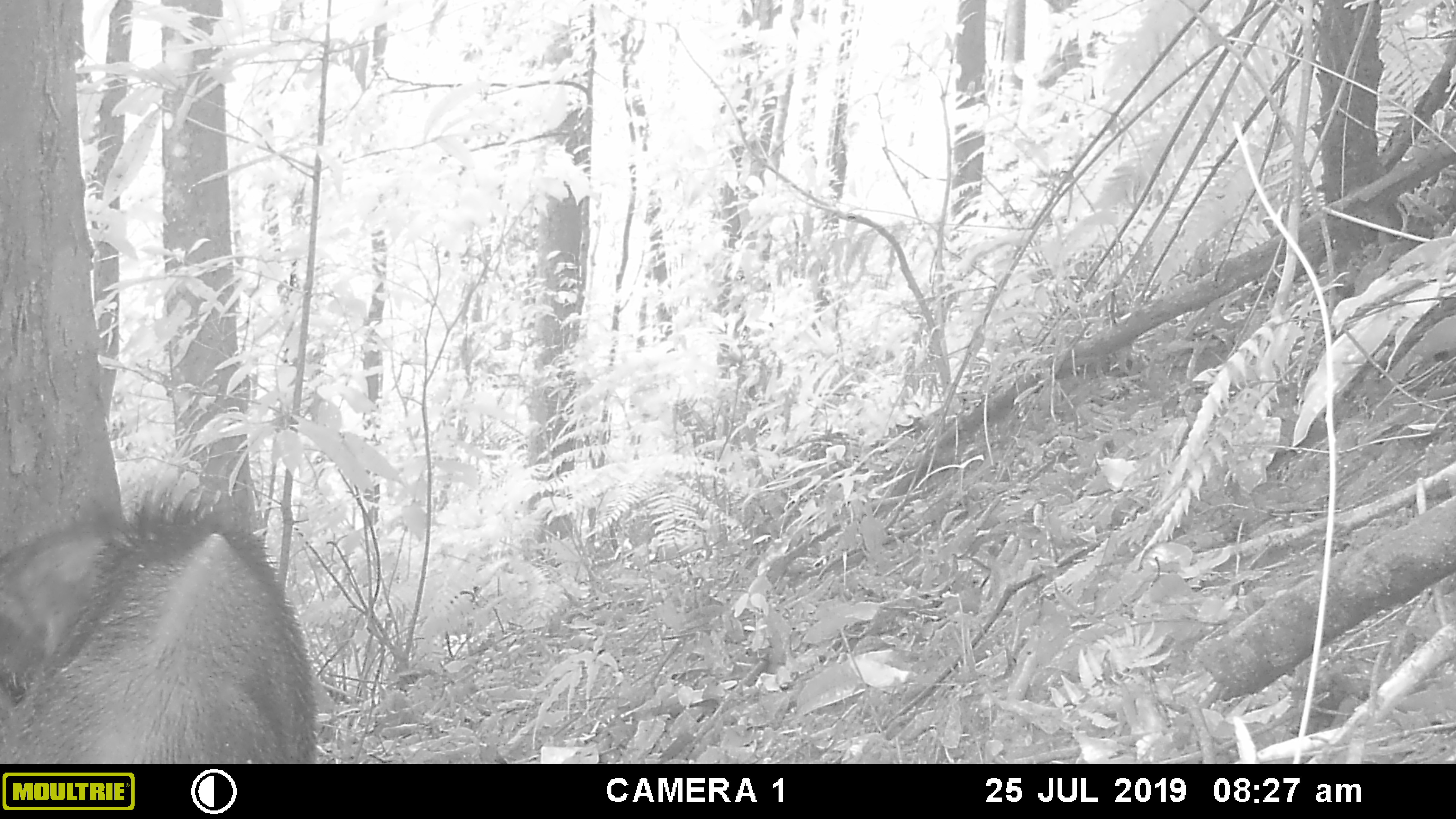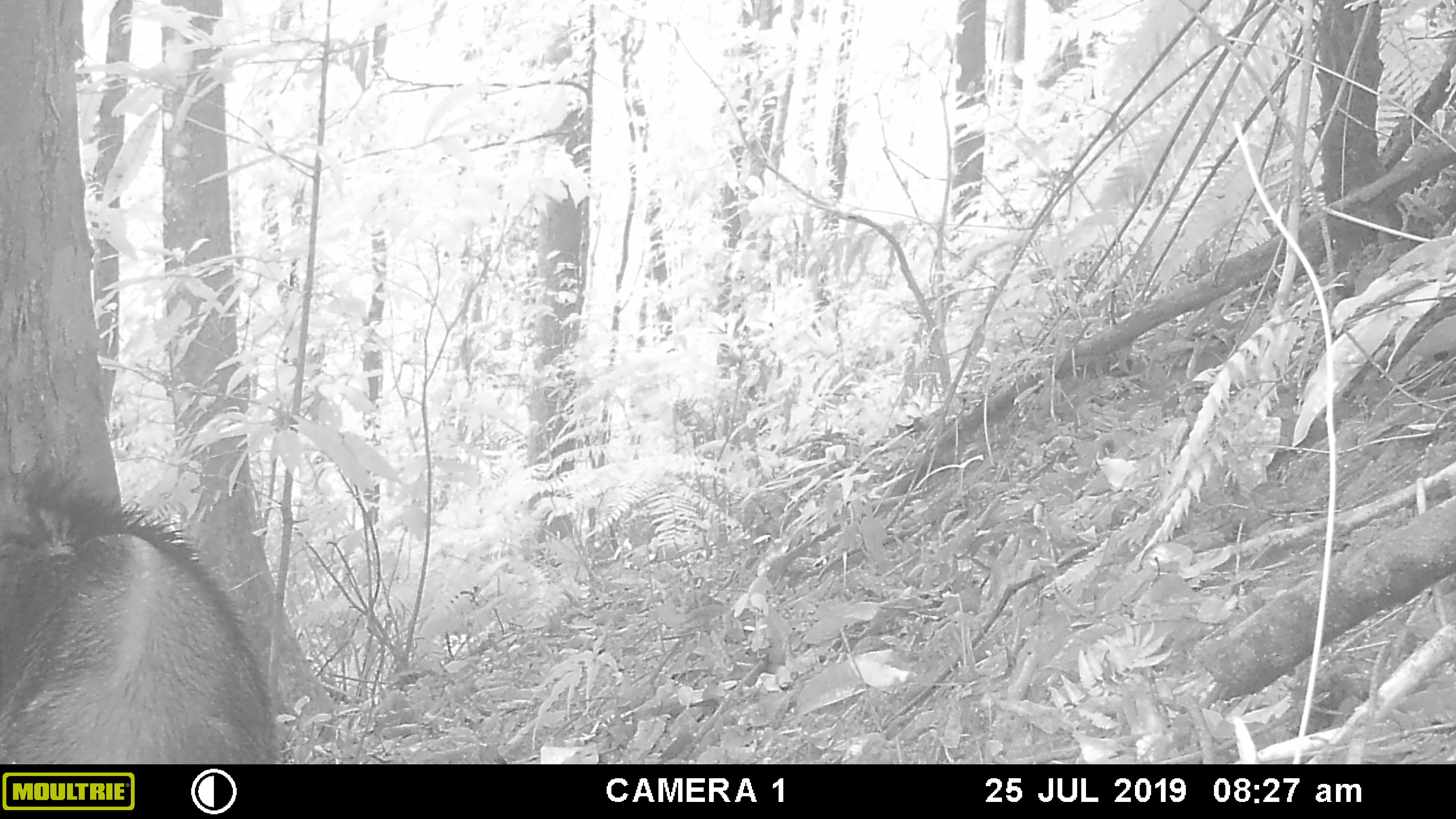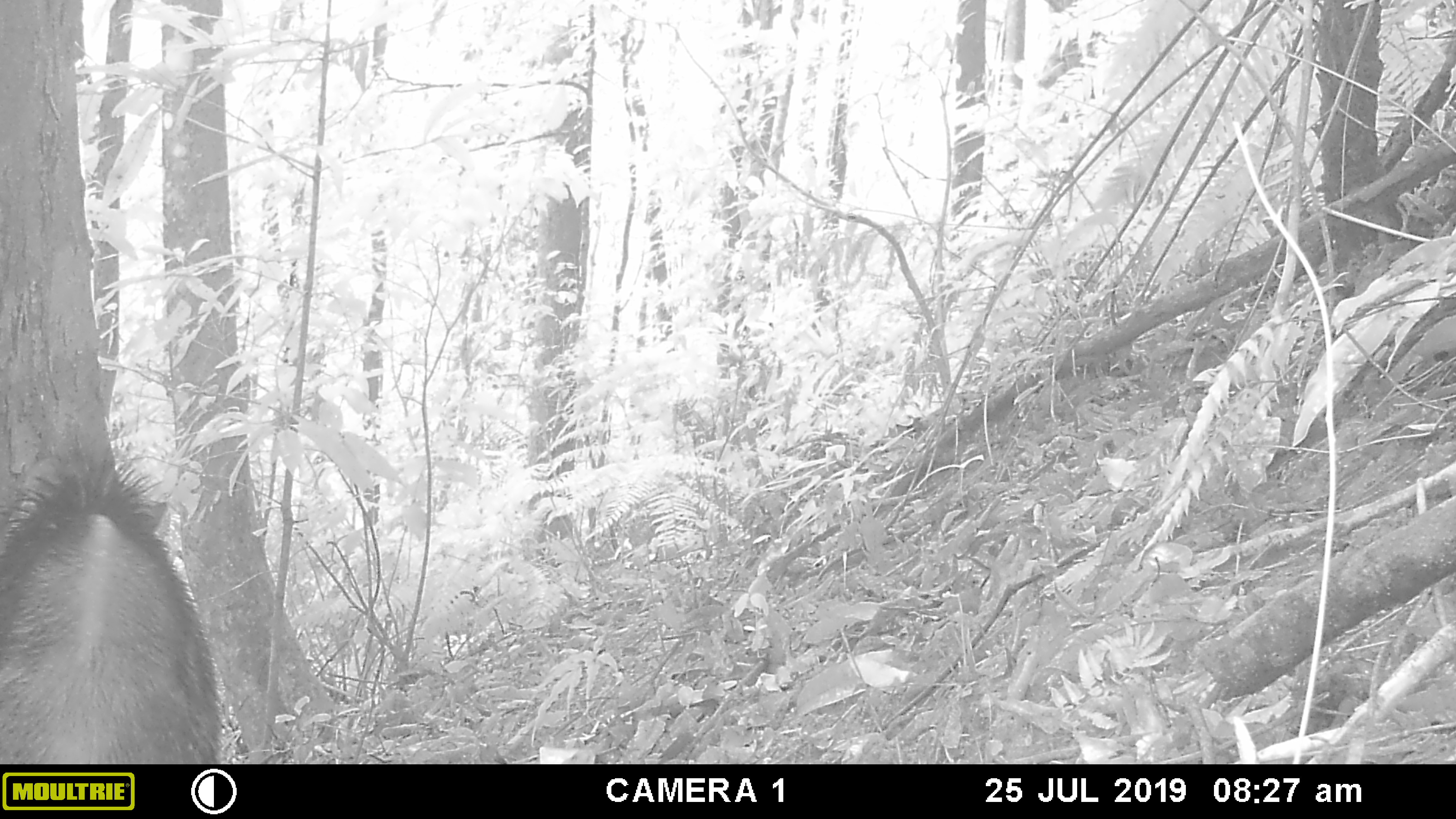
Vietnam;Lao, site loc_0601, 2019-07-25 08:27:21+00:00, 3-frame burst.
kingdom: Animalia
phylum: Chordata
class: Mammalia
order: Artiodactyla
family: Suidae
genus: Sus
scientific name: Sus scrofa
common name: eurasian wild pig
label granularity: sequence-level